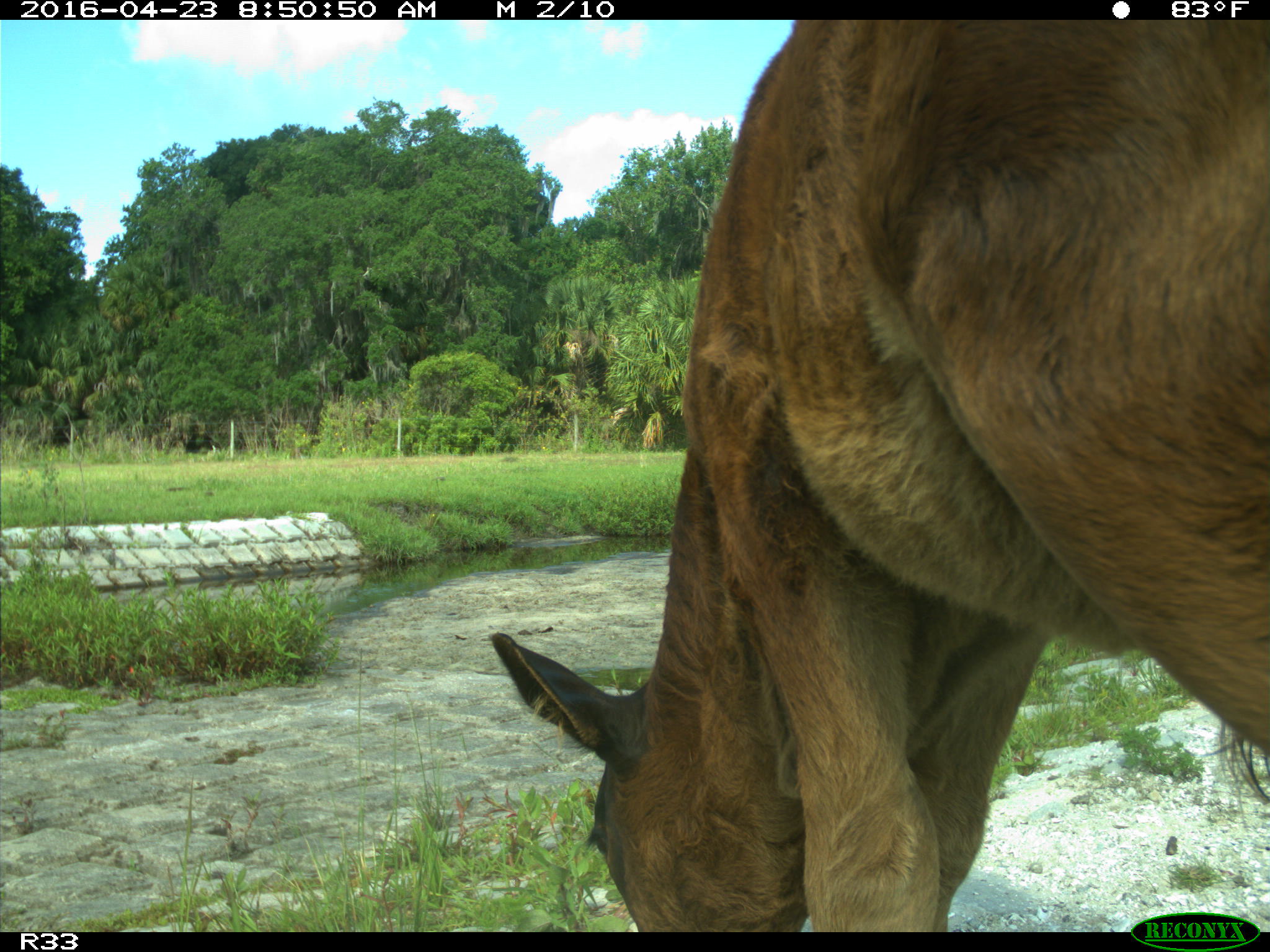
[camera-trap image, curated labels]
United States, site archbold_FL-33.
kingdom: Animalia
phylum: Chordata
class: Mammalia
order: Artiodactyla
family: Bovidae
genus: Bos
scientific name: Bos taurus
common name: domestic cow